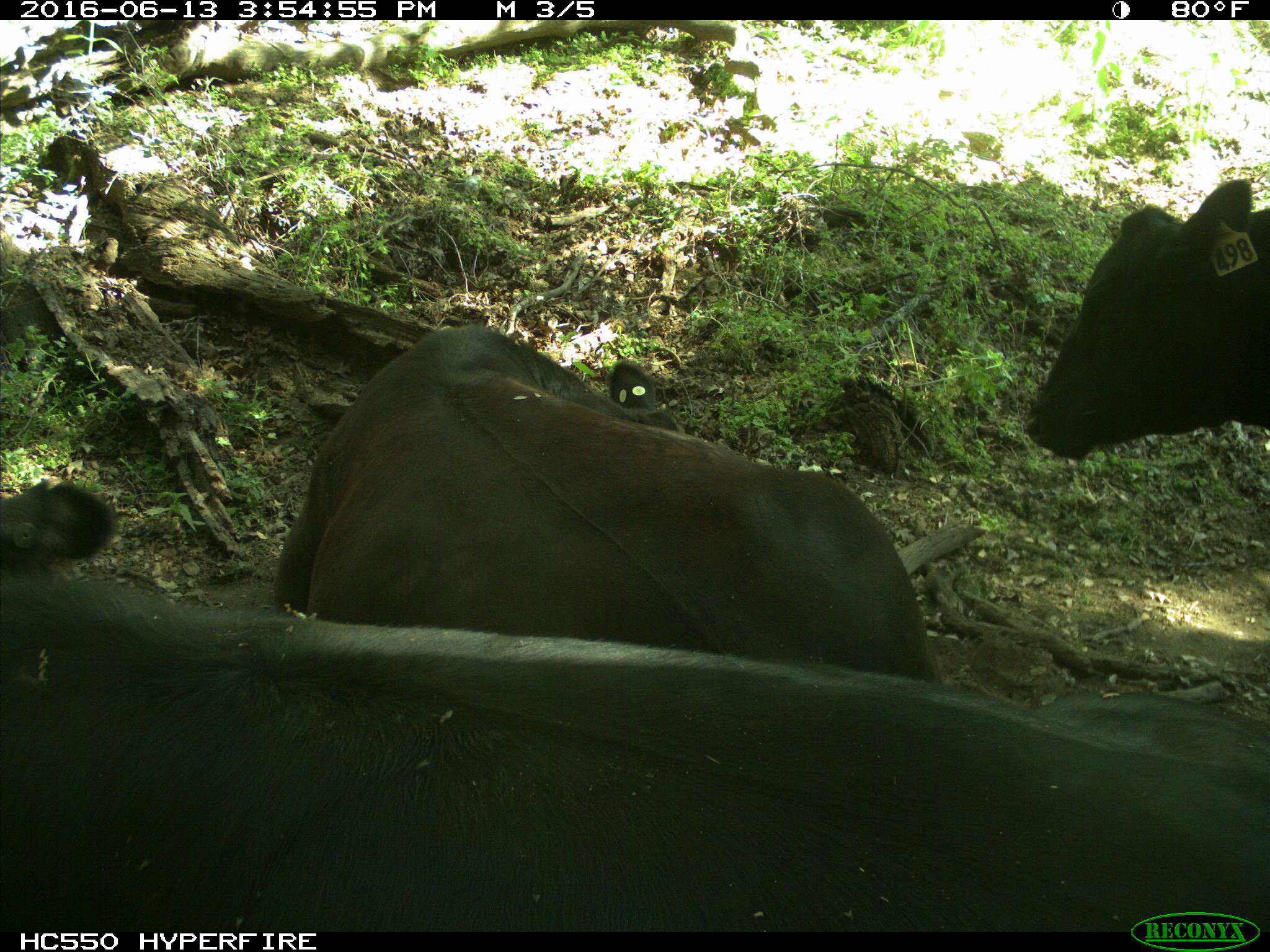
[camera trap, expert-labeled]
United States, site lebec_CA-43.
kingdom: Animalia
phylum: Chordata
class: Mammalia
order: Artiodactyla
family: Bovidae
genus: Bos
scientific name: Bos taurus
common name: domestic cow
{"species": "Bos taurus (domestic cow)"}